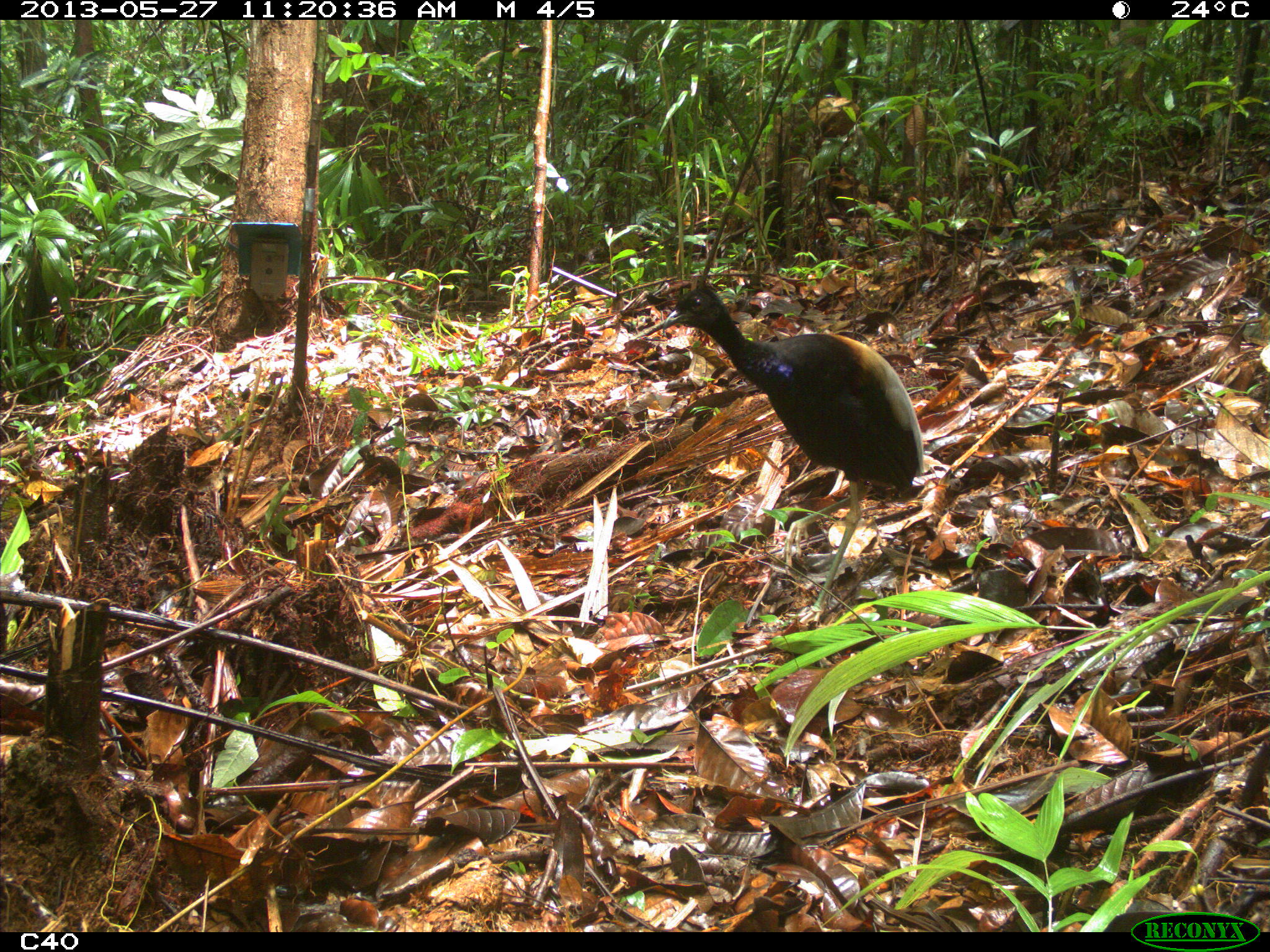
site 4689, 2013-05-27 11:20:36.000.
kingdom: Animalia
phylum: Chordata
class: Aves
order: Gruiformes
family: Psophiidae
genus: Psophia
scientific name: Psophia crepitans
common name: gray-winged trumpeter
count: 2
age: adult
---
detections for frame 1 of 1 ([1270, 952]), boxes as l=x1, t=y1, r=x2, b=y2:
psophia crepitans: l=633, t=281, r=925, b=616